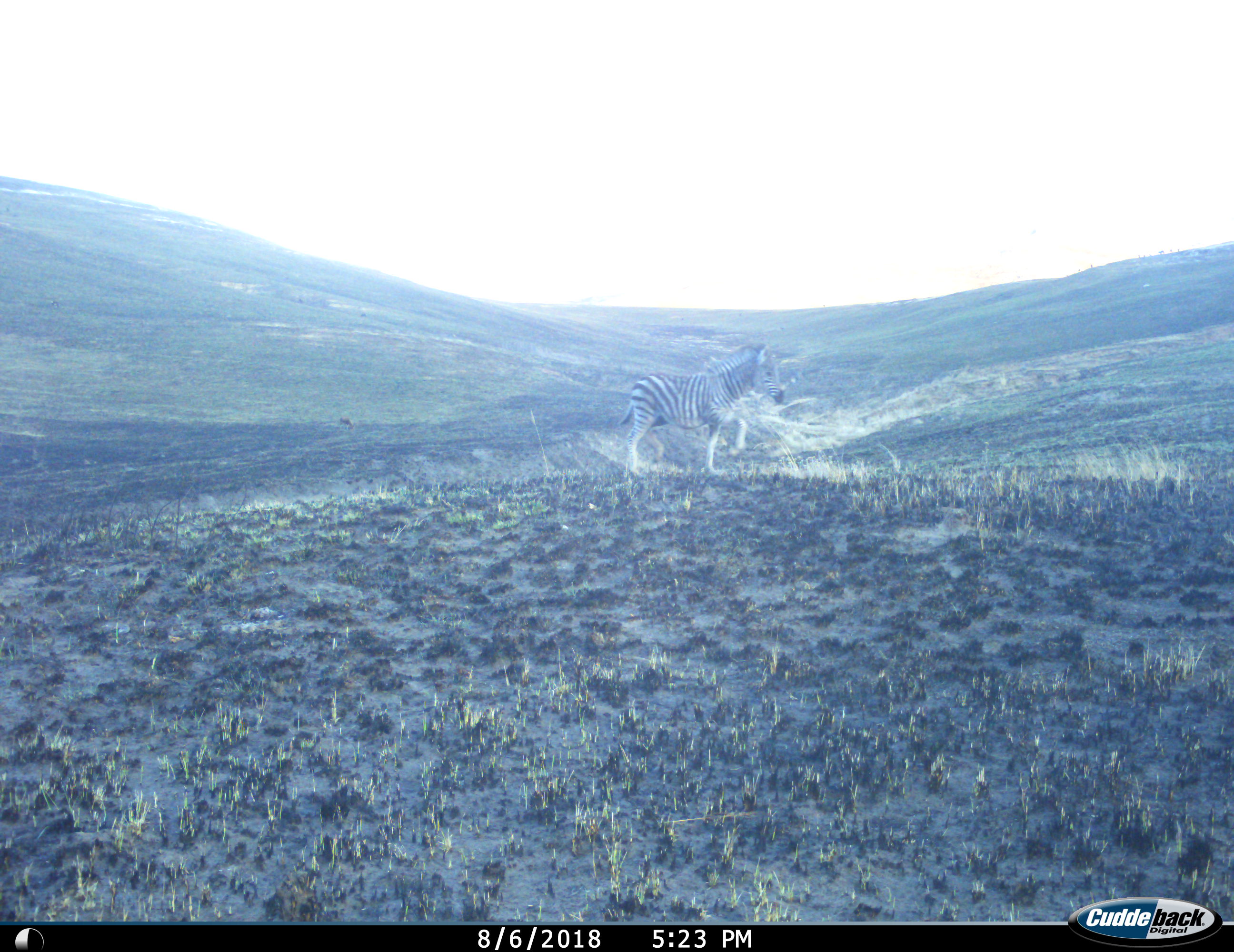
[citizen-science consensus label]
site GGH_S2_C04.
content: unidentified animal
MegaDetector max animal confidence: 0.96